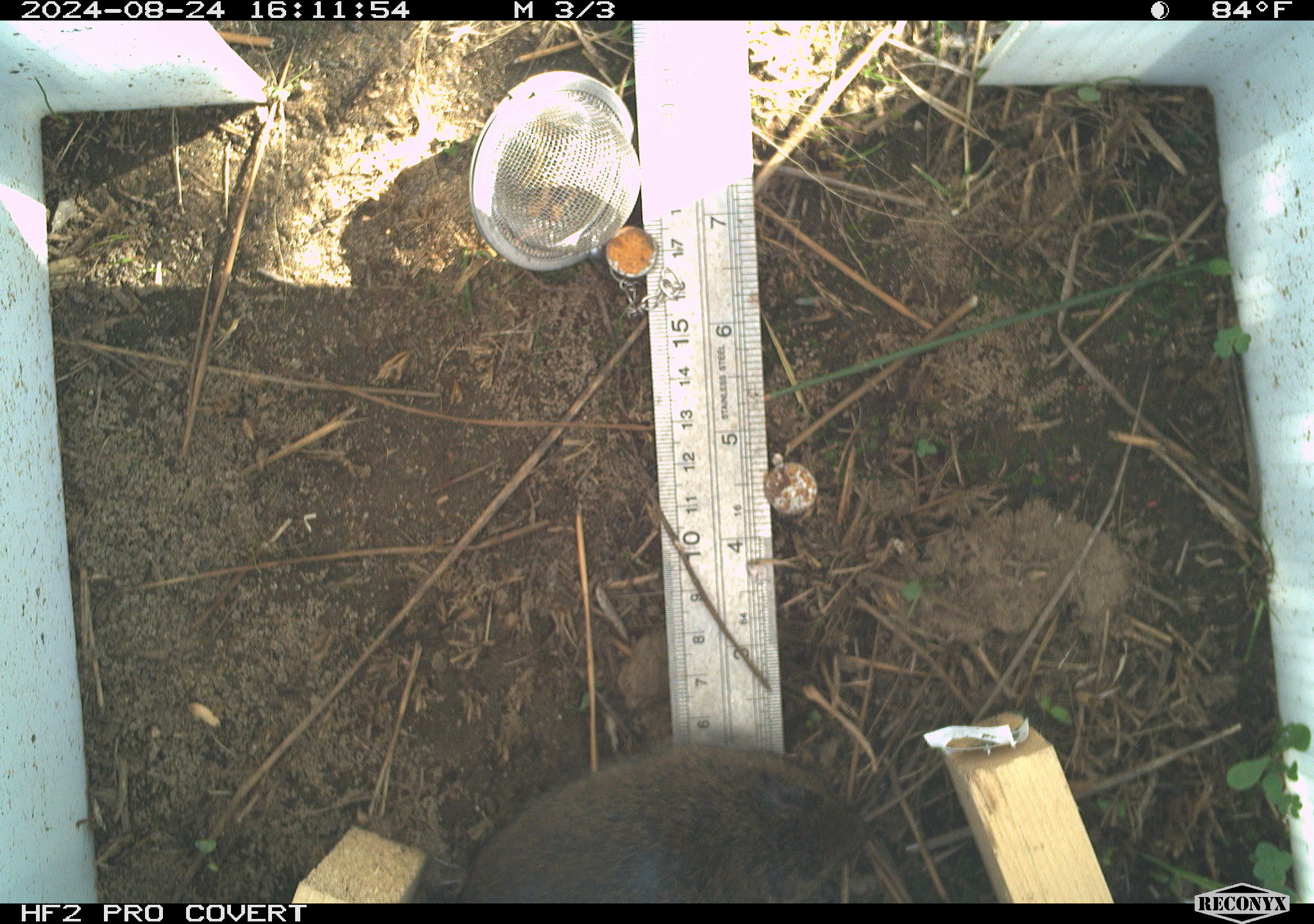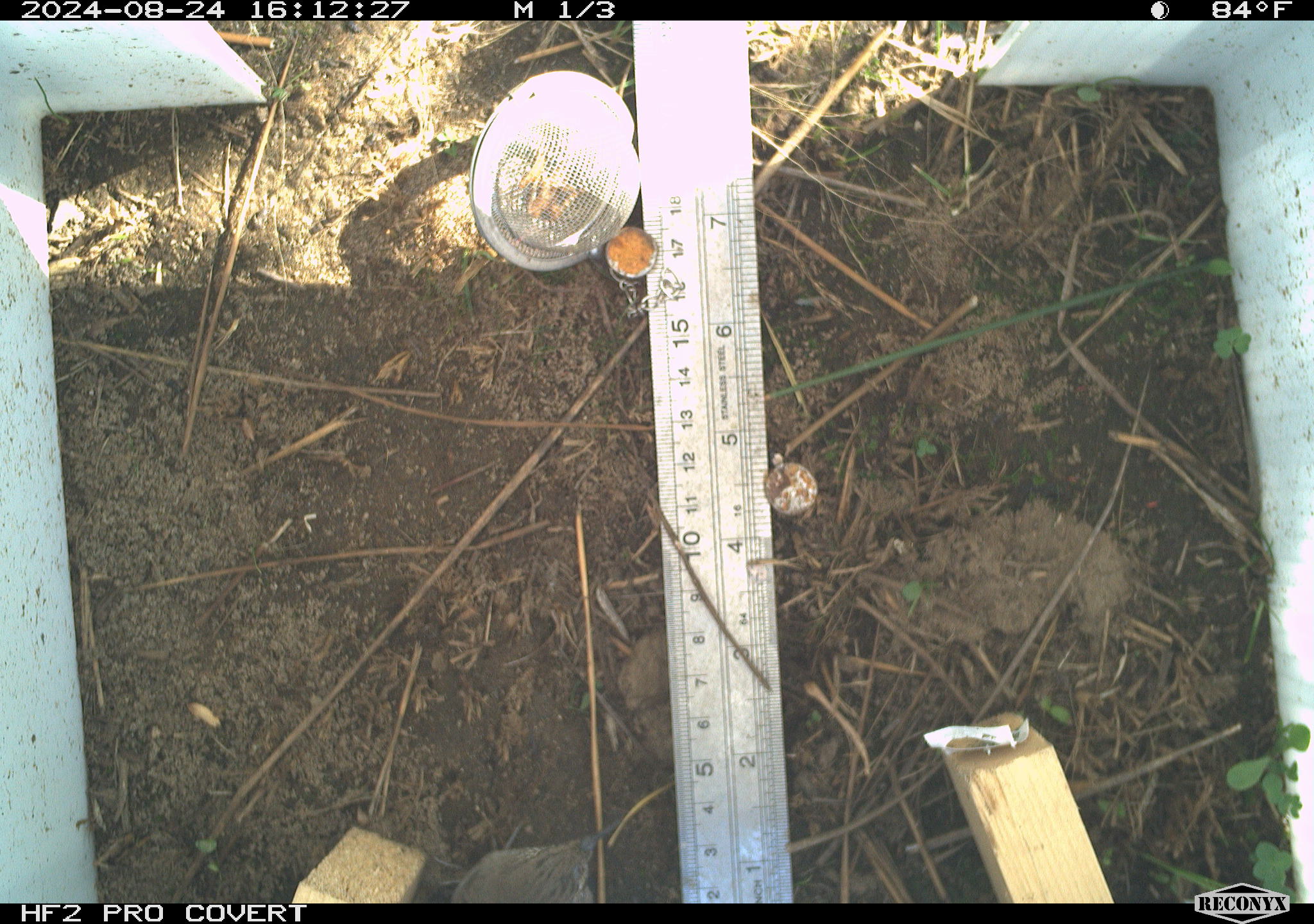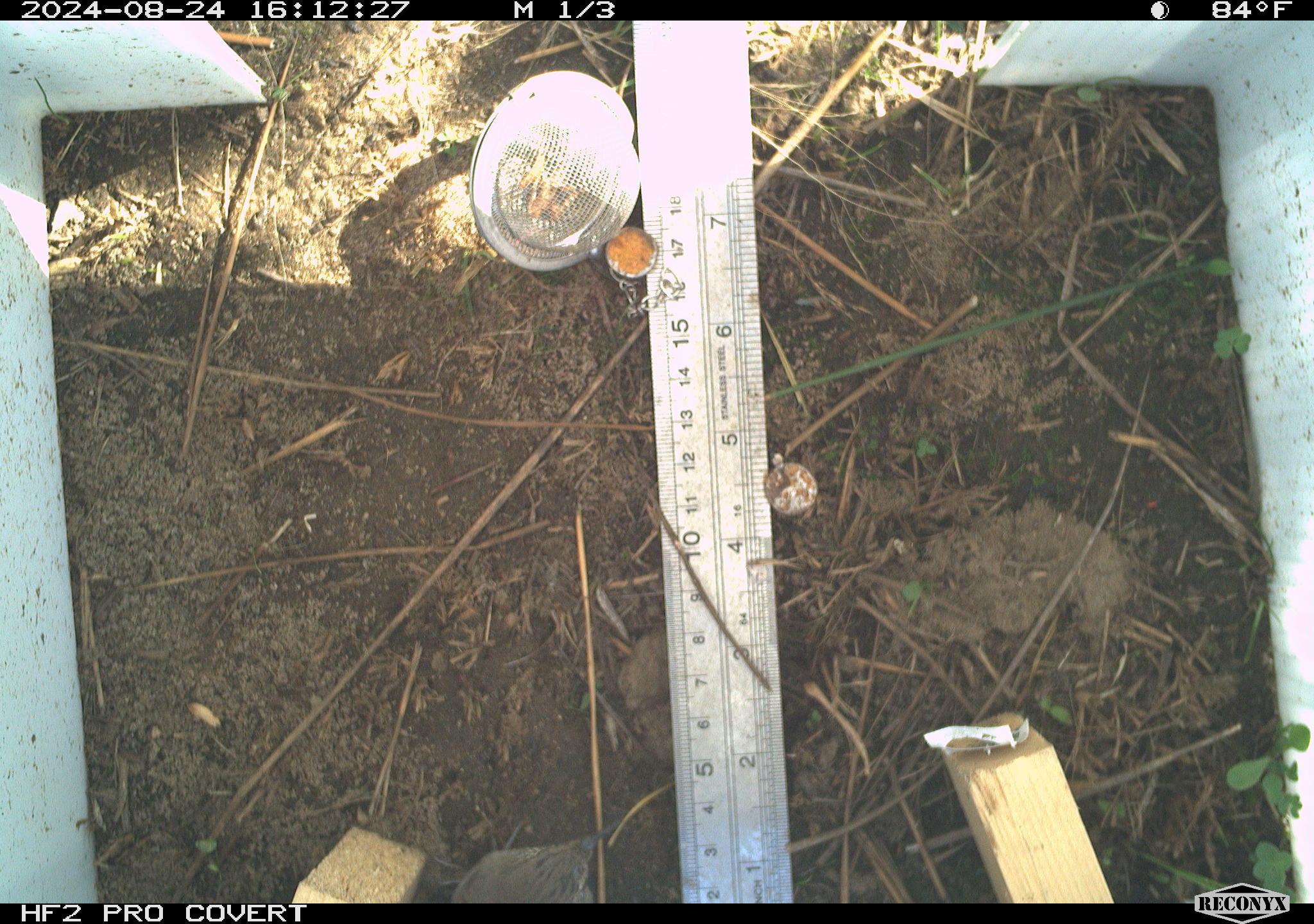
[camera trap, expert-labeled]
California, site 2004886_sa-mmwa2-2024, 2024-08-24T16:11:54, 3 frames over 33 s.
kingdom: Animalia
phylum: Chordata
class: Mammalia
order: Rodentia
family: Cricetidae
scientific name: Arvicolinae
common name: voles, lemmings, and muskrats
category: arvicolinae subfamily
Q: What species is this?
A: Arvicolinae subfamily (voles, lemmings, and muskrats) (Arvicolinae).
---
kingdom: Animalia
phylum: Chordata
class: Aves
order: Passeriformes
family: Troglodytidae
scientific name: Troglodytidae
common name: wren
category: troglodytidae family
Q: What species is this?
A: Troglodytidae family (wren) (Troglodytidae).